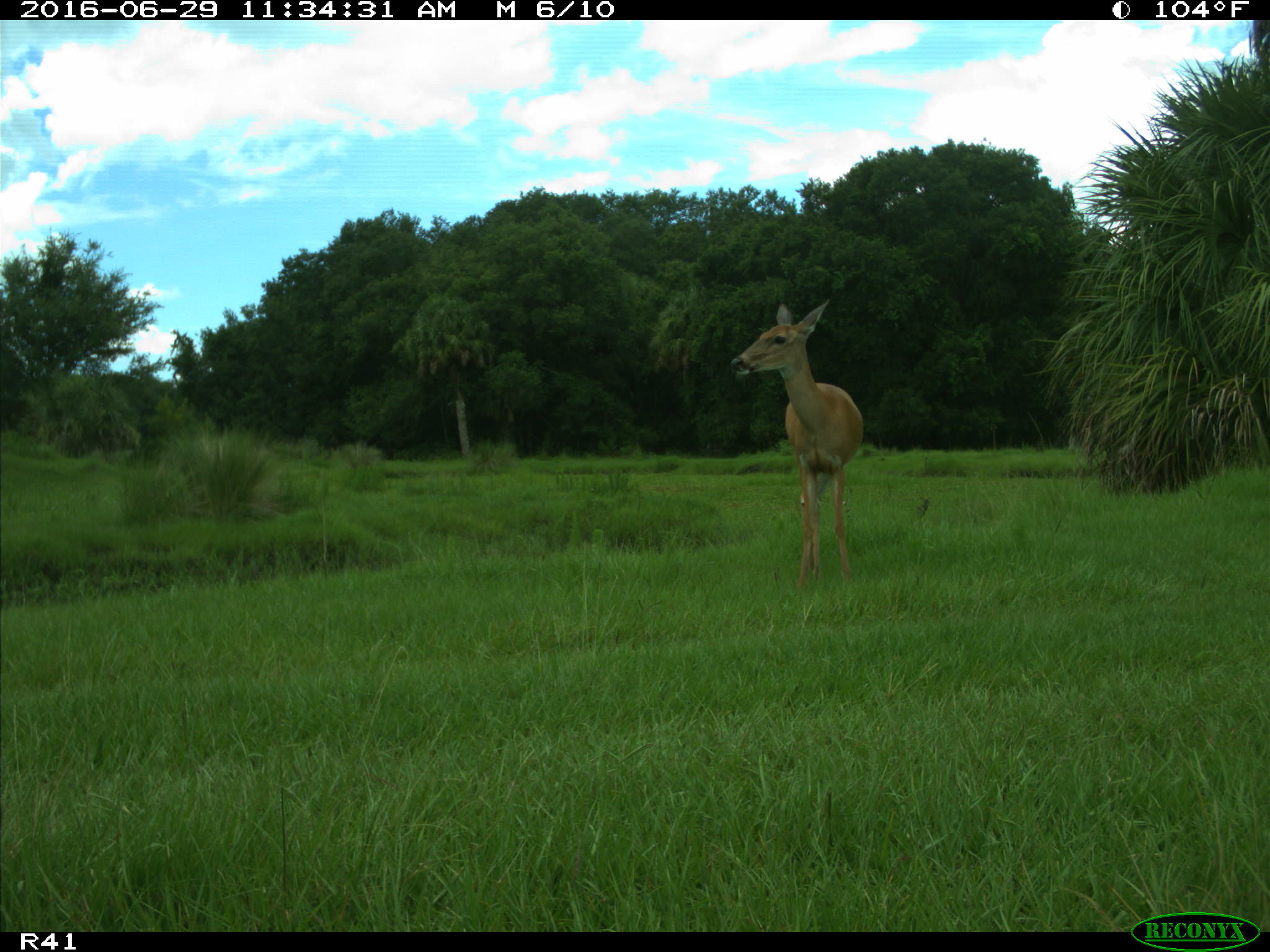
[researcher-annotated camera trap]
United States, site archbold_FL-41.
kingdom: Animalia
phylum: Chordata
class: Mammalia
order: Artiodactyla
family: Cervidae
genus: Odocoileus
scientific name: Odocoileus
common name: deer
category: unidentified deer